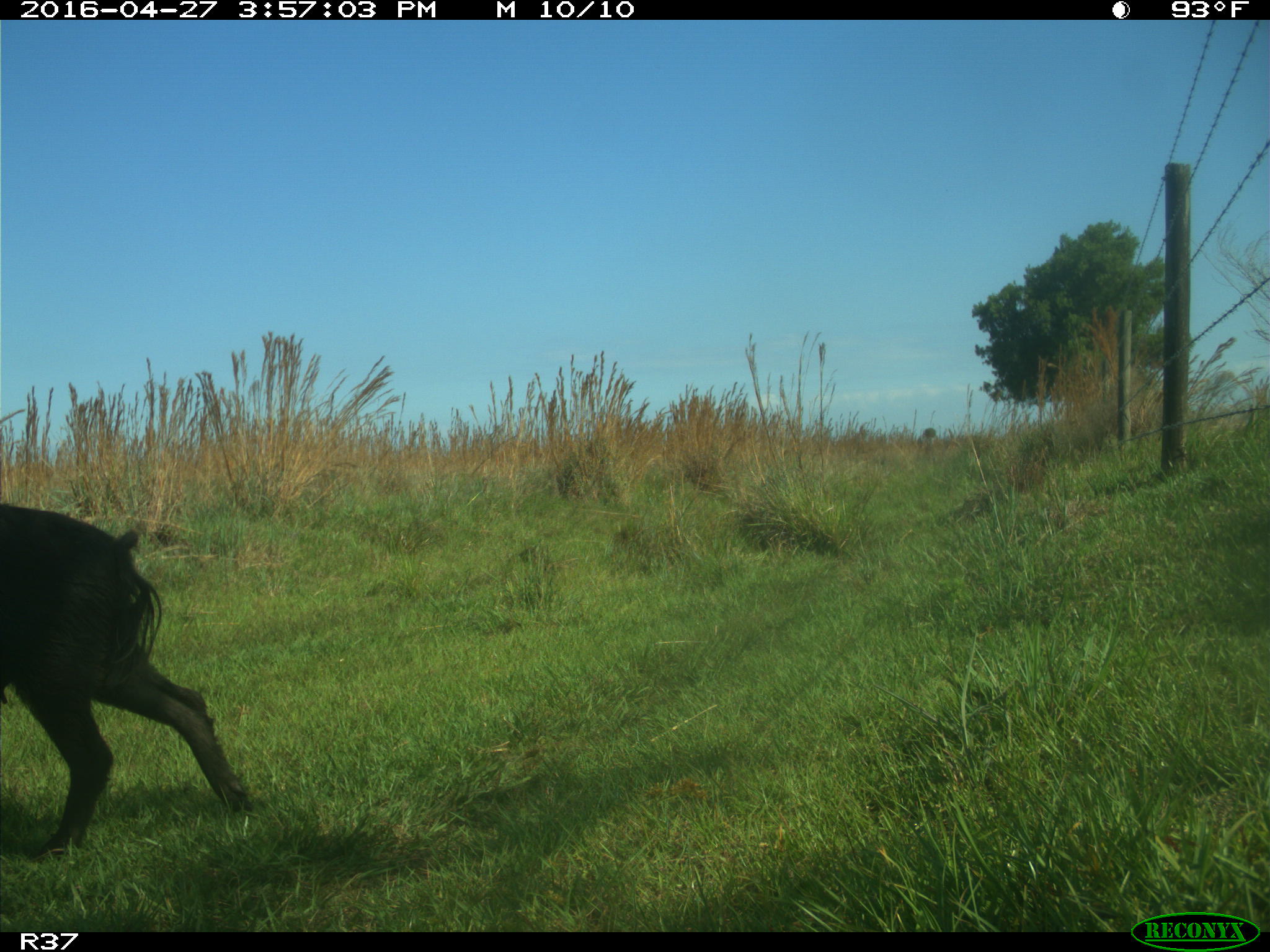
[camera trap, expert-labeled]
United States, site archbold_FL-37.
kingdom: Animalia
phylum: Chordata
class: Mammalia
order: Artiodactyla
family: Suidae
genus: Sus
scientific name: Sus scrofa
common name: wild boar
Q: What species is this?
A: Sus scrofa (wild boar).